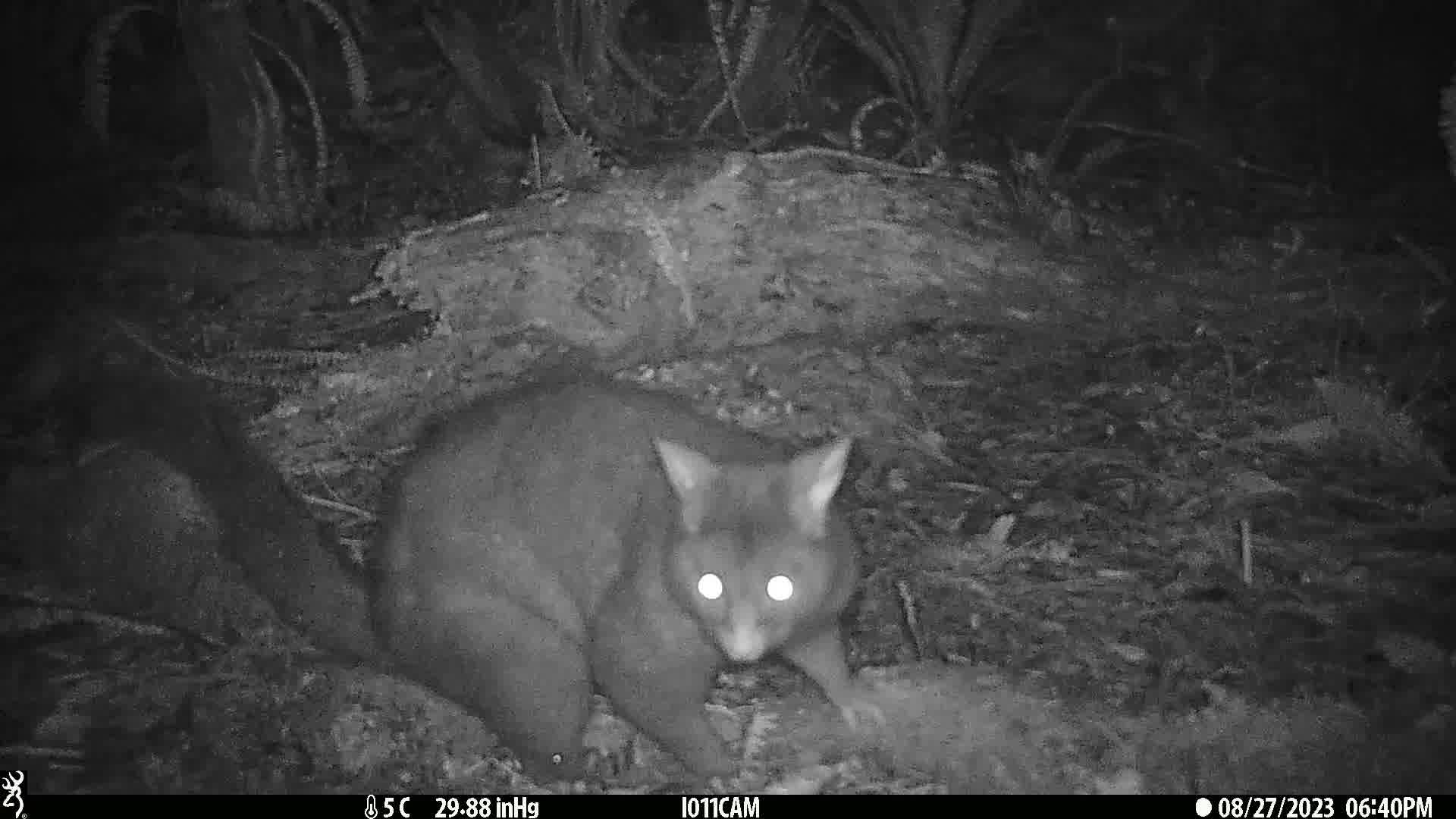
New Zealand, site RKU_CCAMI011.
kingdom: Animalia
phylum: Chordata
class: Mammalia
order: Diprotodontia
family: Phalangeridae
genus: Trichosurus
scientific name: Trichosurus vulpecula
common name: common brushtail possum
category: possum